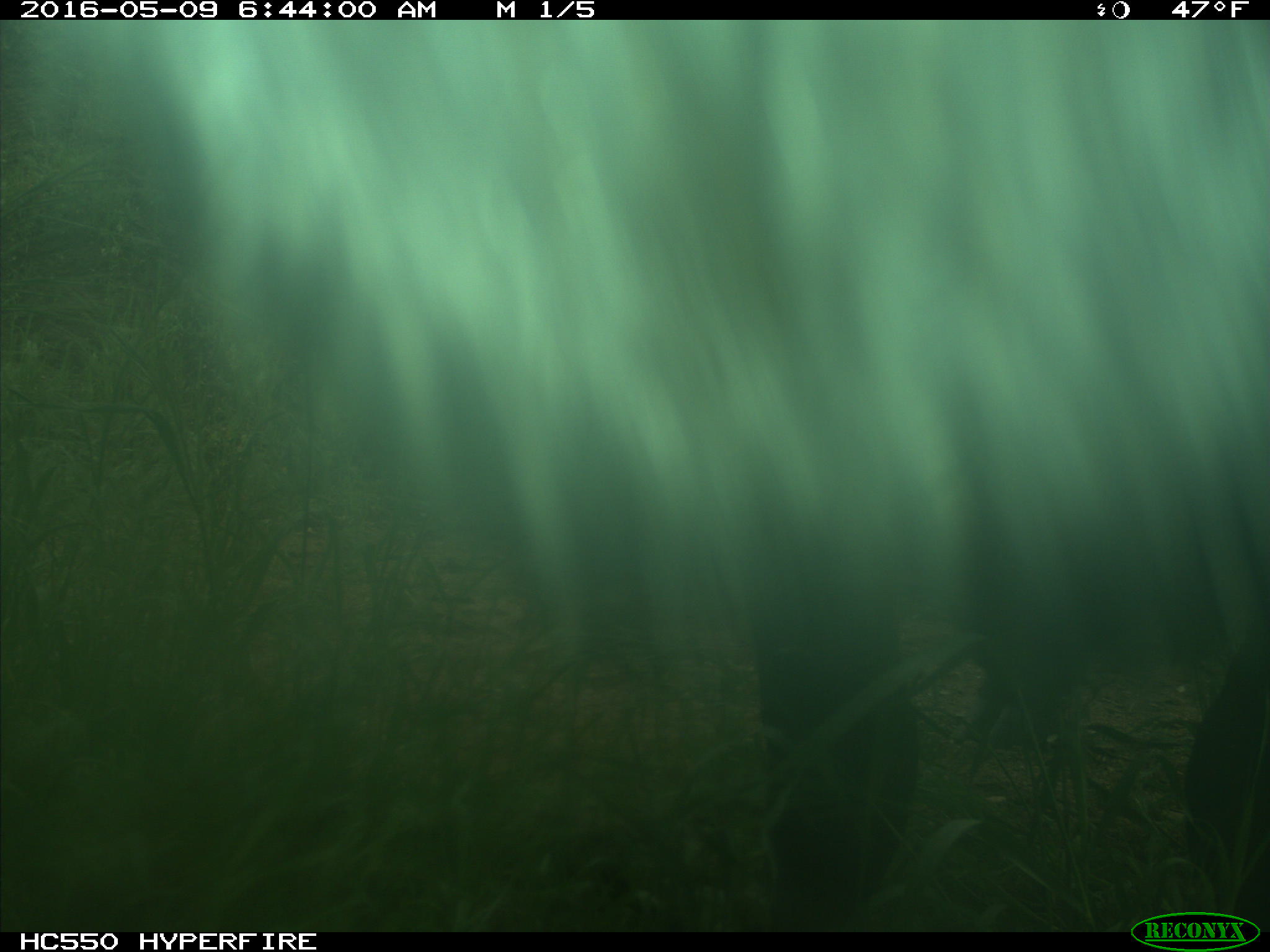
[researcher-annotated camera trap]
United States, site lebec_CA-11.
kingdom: Animalia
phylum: Chordata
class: Mammalia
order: Artiodactyla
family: Bovidae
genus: Bos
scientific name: Bos taurus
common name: domestic cow